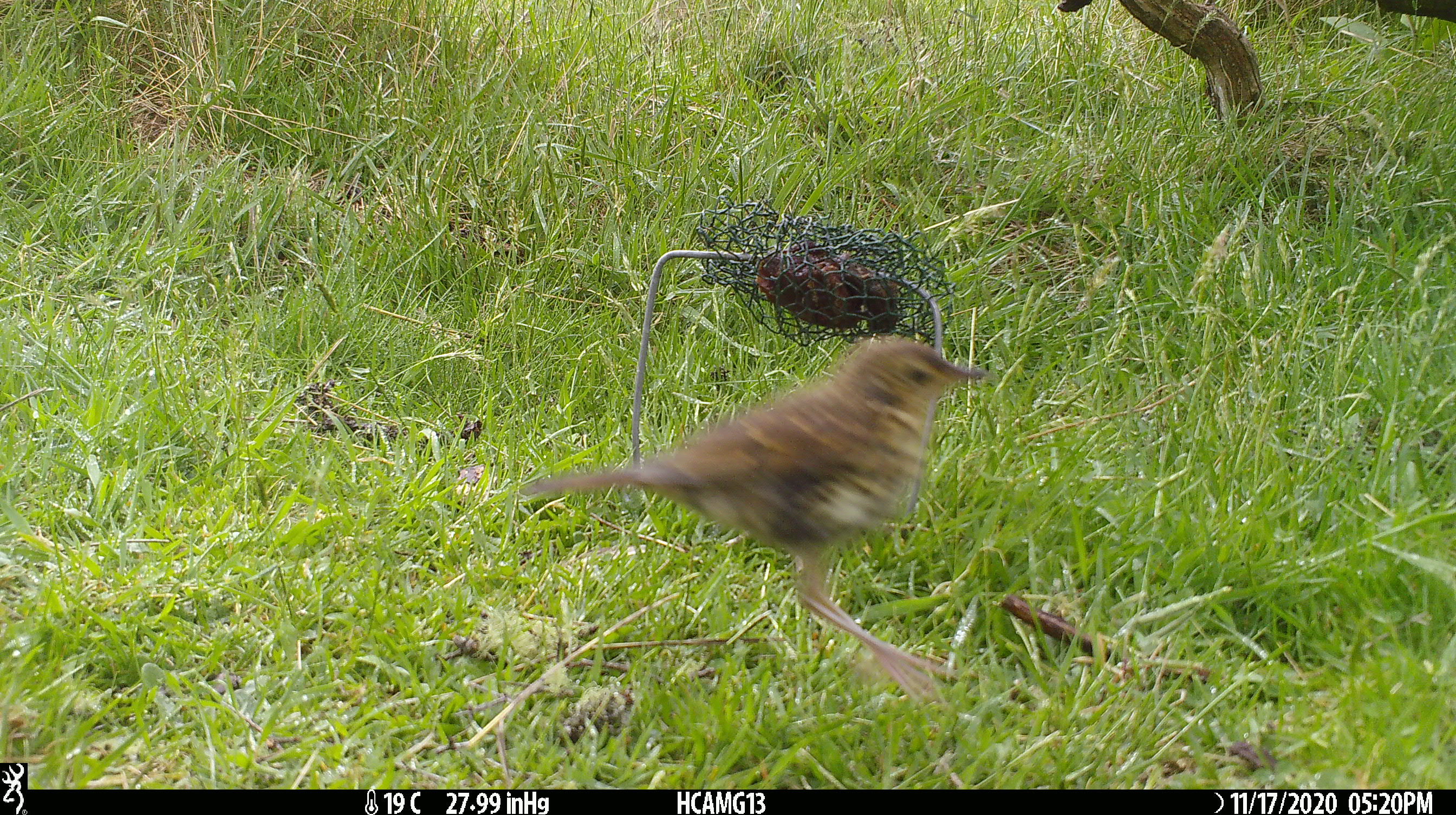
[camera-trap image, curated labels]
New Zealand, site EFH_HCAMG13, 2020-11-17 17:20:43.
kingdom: Animalia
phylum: Chordata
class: Aves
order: Passeriformes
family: Turdidae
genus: Turdus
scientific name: Turdus philomelos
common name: song thrush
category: thrush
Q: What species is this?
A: Thrush (song thrush) (Turdus philomelos).